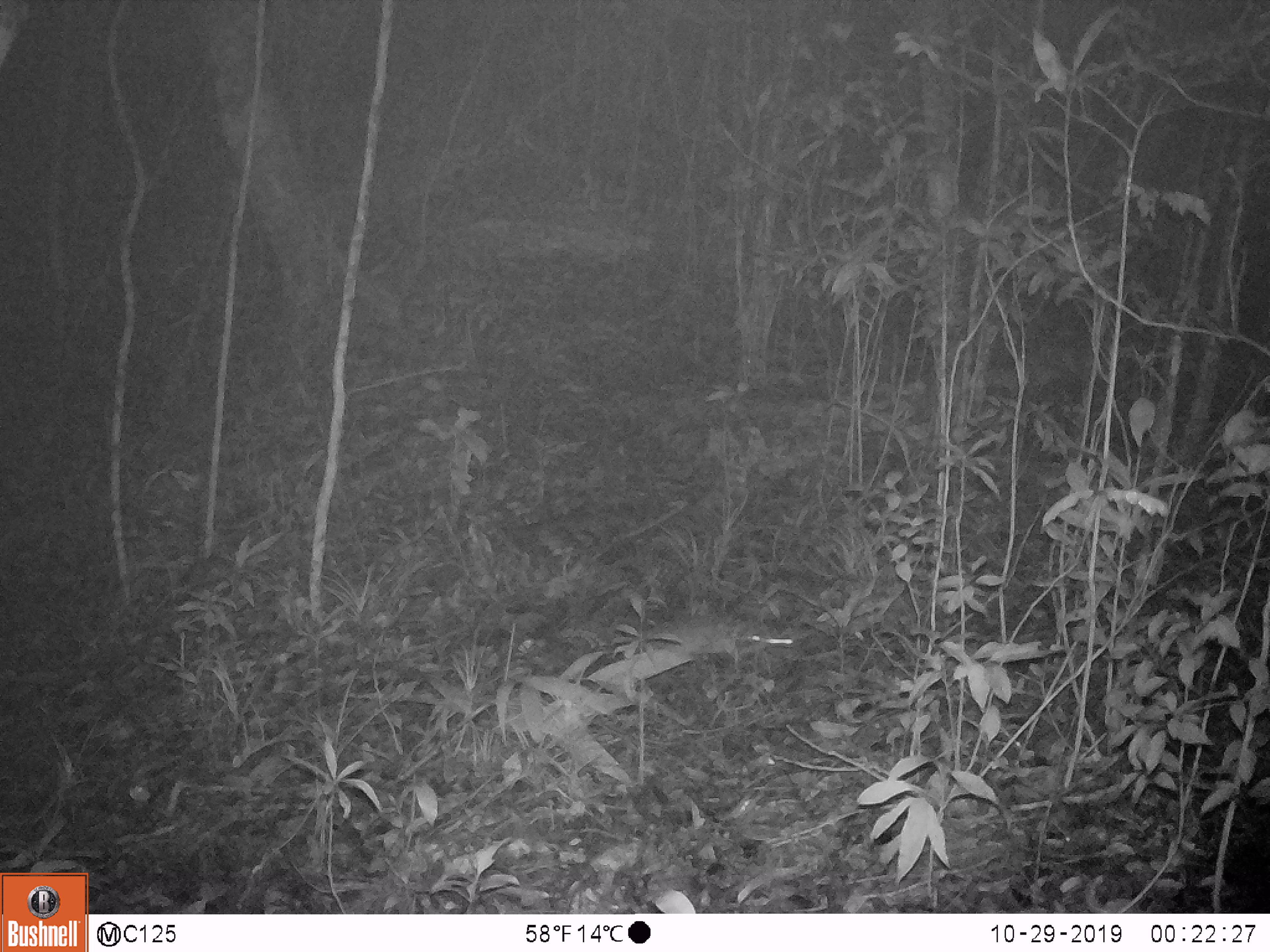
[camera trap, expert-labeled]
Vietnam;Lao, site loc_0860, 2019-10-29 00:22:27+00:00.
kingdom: Animalia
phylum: Chordata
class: Mammalia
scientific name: Mammalia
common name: mammal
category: unidentified small mammal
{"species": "unidentified small mammal (mammal) (Mammalia)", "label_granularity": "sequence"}